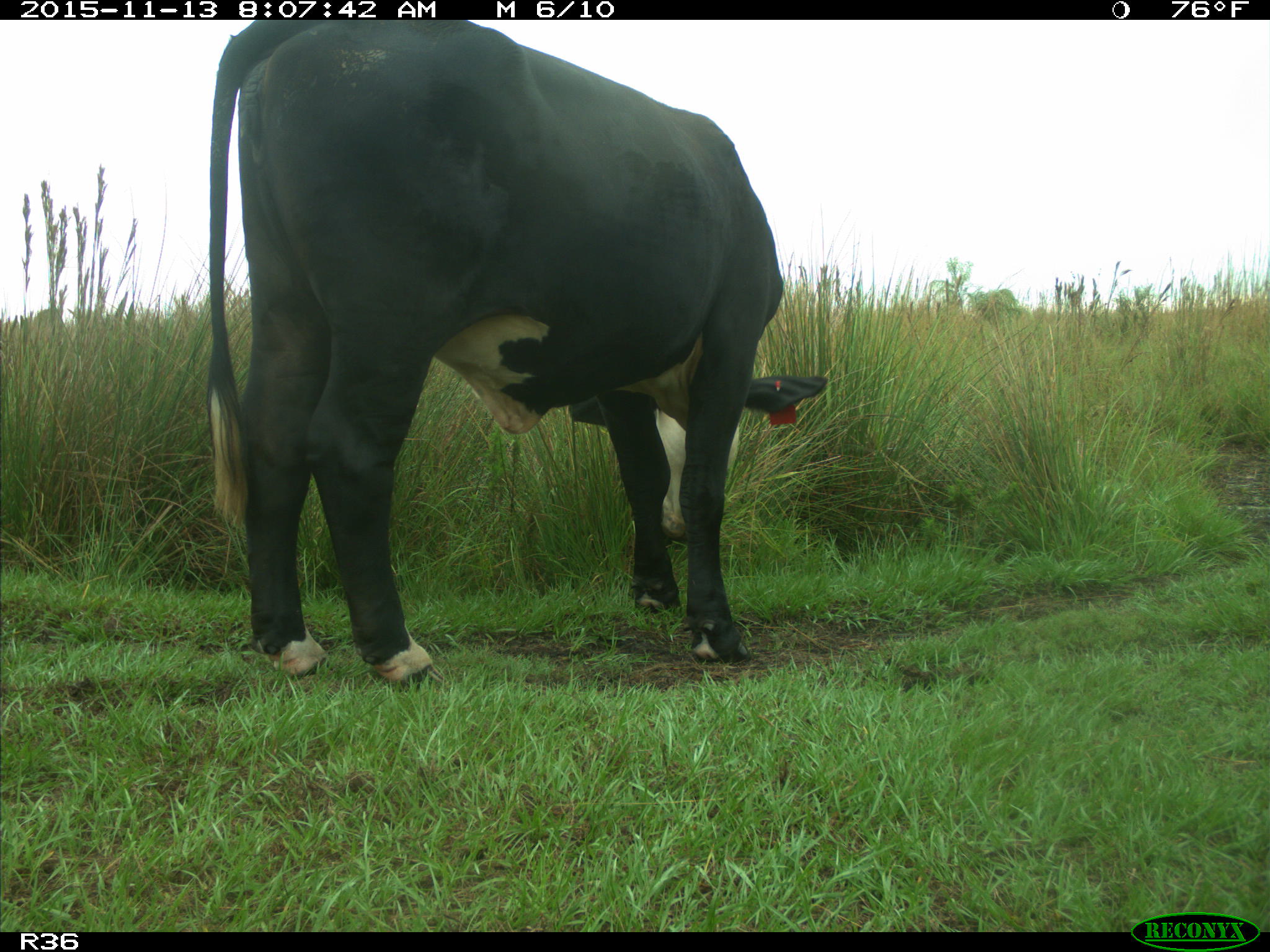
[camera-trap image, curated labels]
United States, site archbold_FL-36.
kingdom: Animalia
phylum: Chordata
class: Mammalia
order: Artiodactyla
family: Bovidae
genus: Bos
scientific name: Bos taurus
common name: domestic cow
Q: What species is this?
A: Bos taurus (domestic cow).